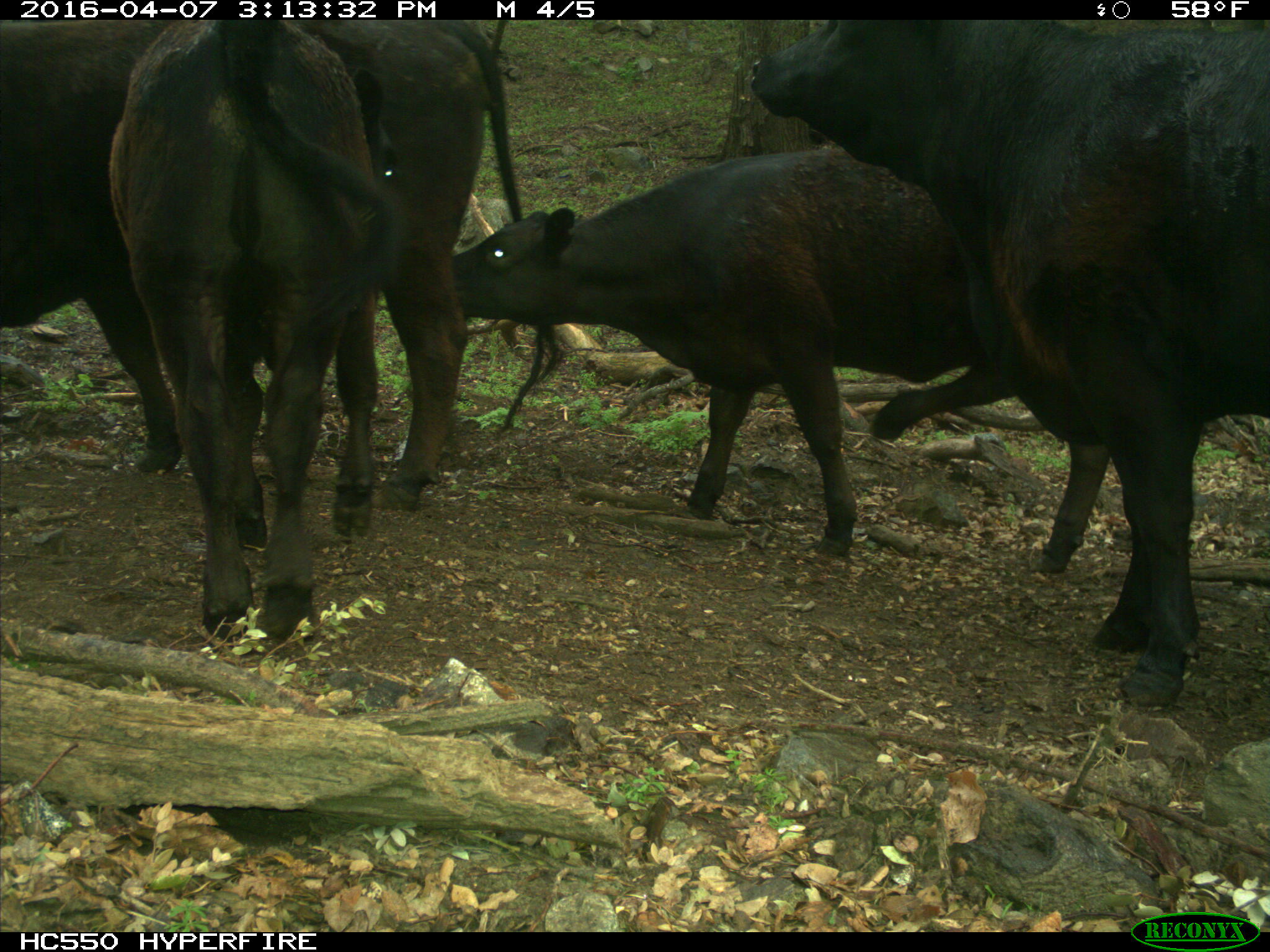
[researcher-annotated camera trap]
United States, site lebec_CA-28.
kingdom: Animalia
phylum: Chordata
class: Mammalia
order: Artiodactyla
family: Bovidae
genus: Bos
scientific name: Bos taurus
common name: domestic cow